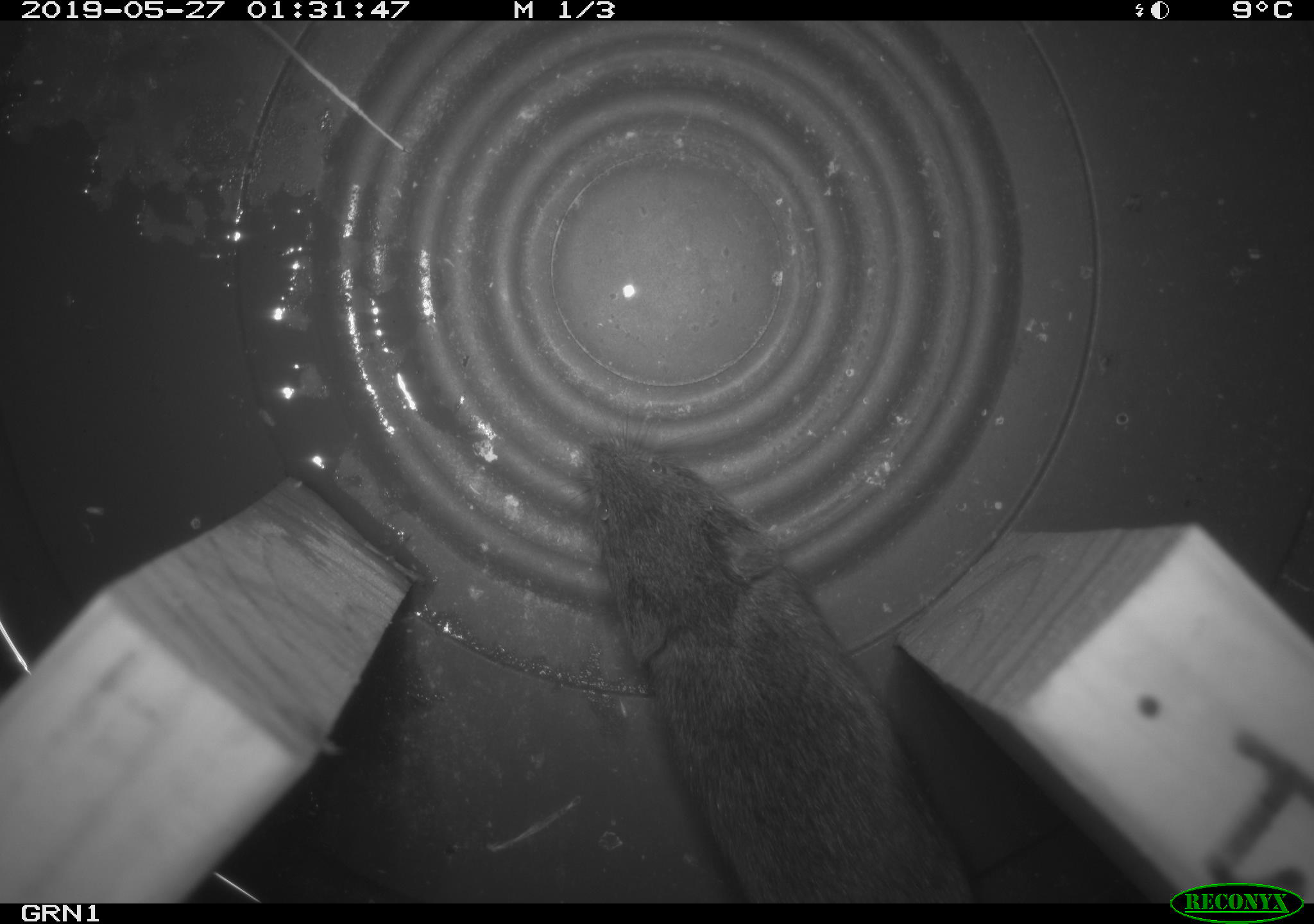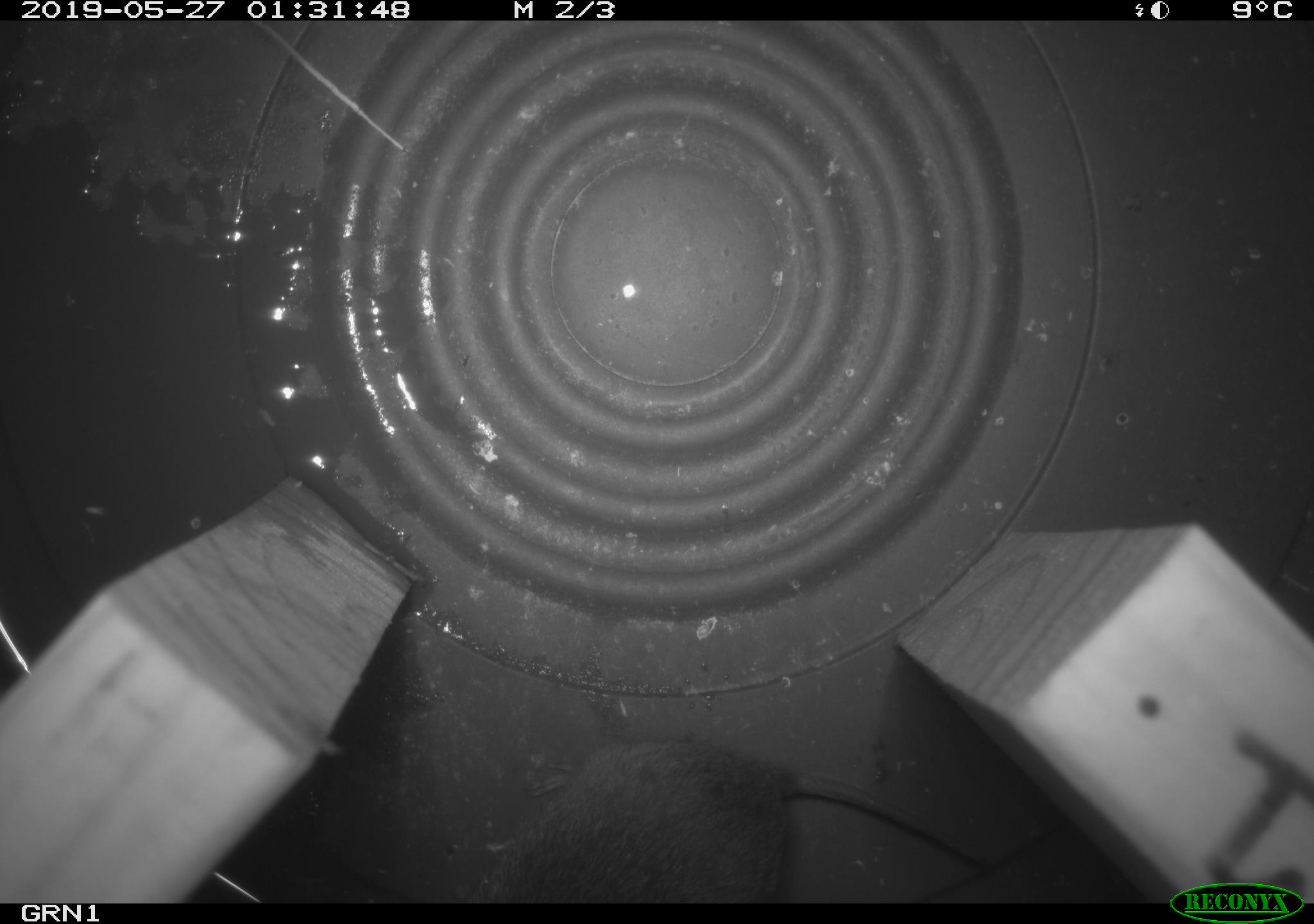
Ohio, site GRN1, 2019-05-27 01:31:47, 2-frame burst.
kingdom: Animalia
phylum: Chordata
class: Mammalia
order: Rodentia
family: Cricetidae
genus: Microtus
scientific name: Microtus pennsylvanicus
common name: meadow vole